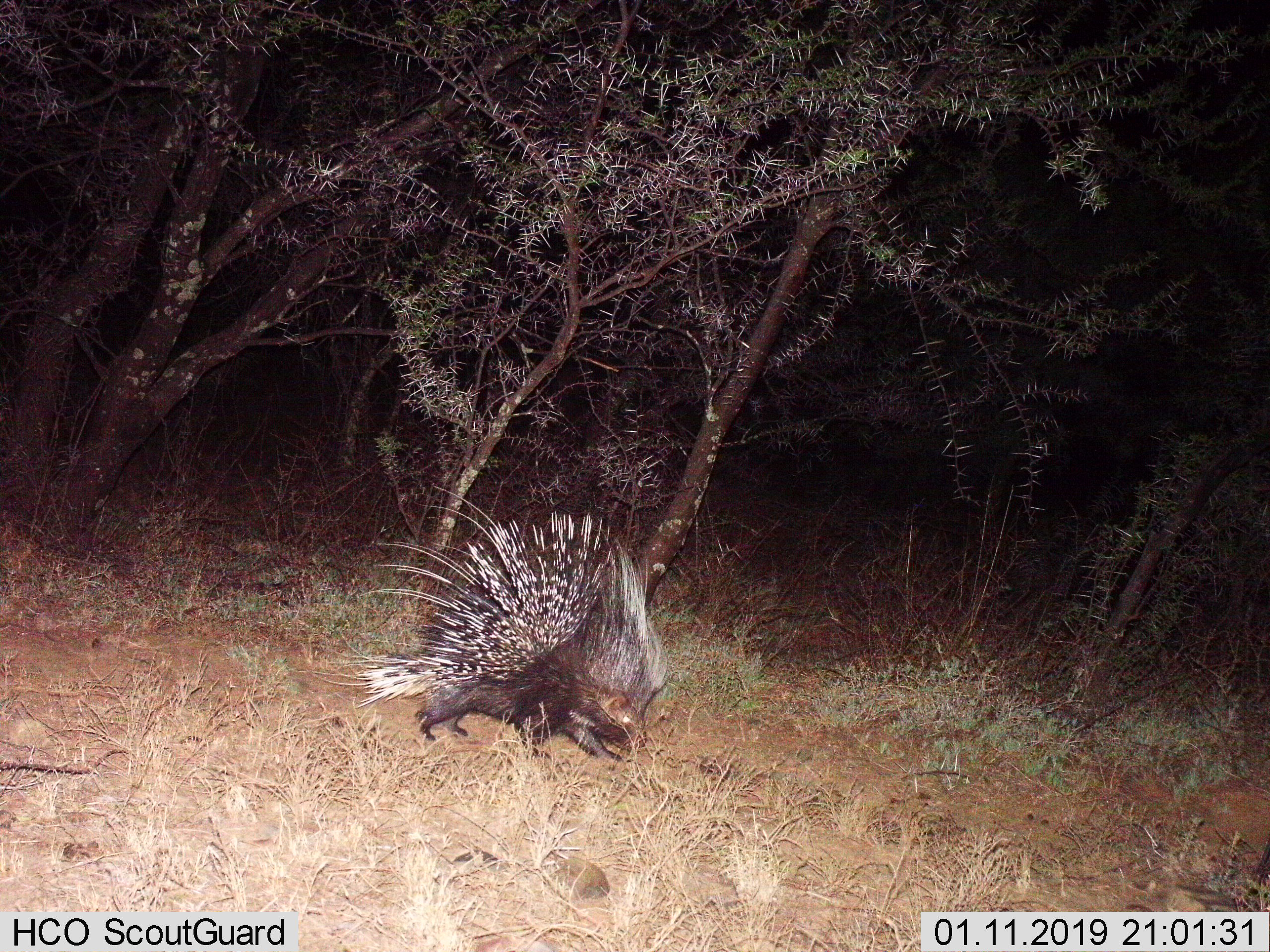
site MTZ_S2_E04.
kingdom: Animalia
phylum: Chordata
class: Mammalia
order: Rodentia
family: Hystricidae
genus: Hystrix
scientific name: Hystrix cristata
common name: crested porcupine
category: porcupine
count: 1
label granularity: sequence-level